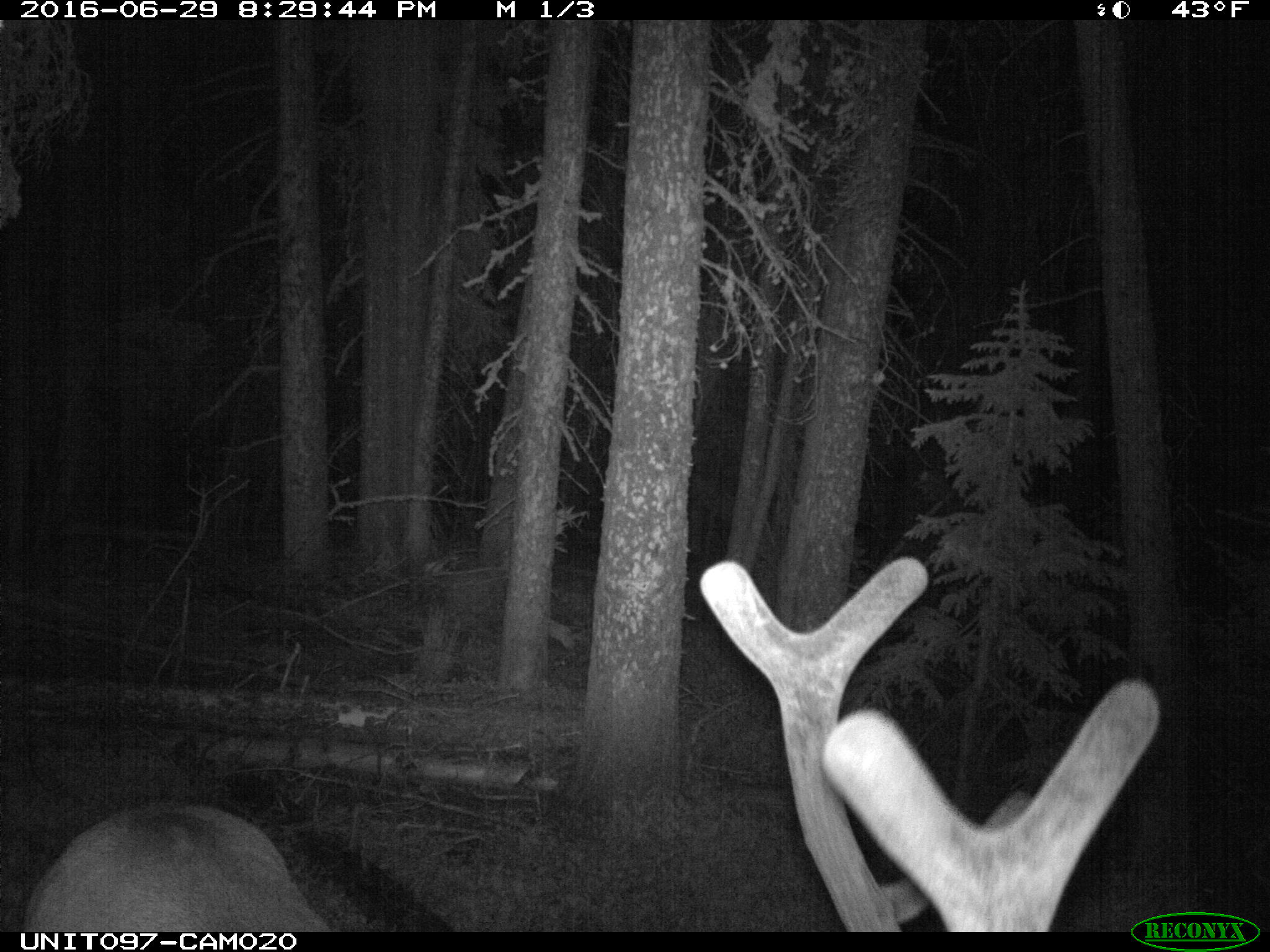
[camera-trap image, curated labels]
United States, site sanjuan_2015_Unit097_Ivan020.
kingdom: Animalia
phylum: Chordata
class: Mammalia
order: Artiodactyla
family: Cervidae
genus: Cervus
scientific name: Cervus elaphus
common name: red deer